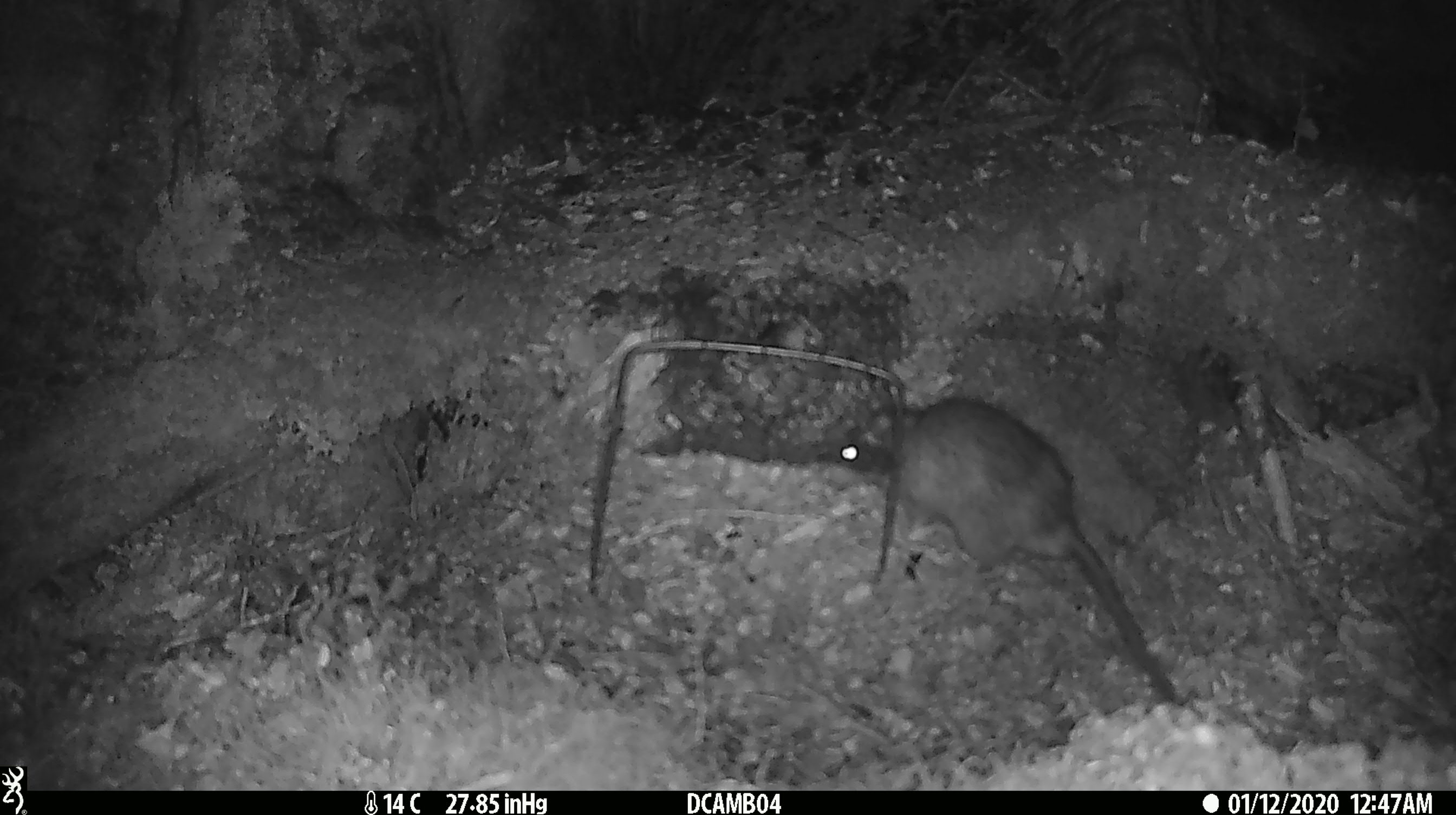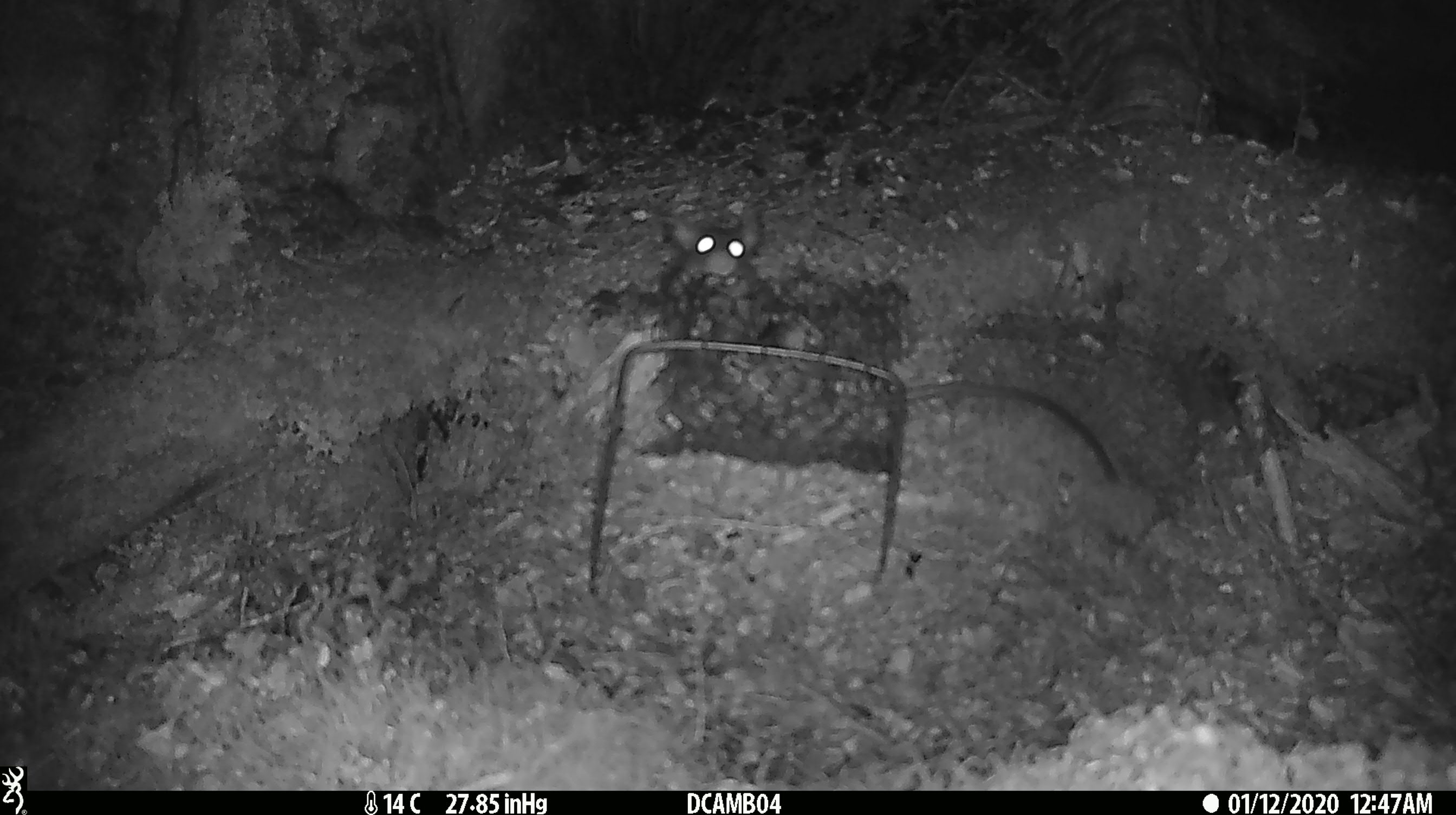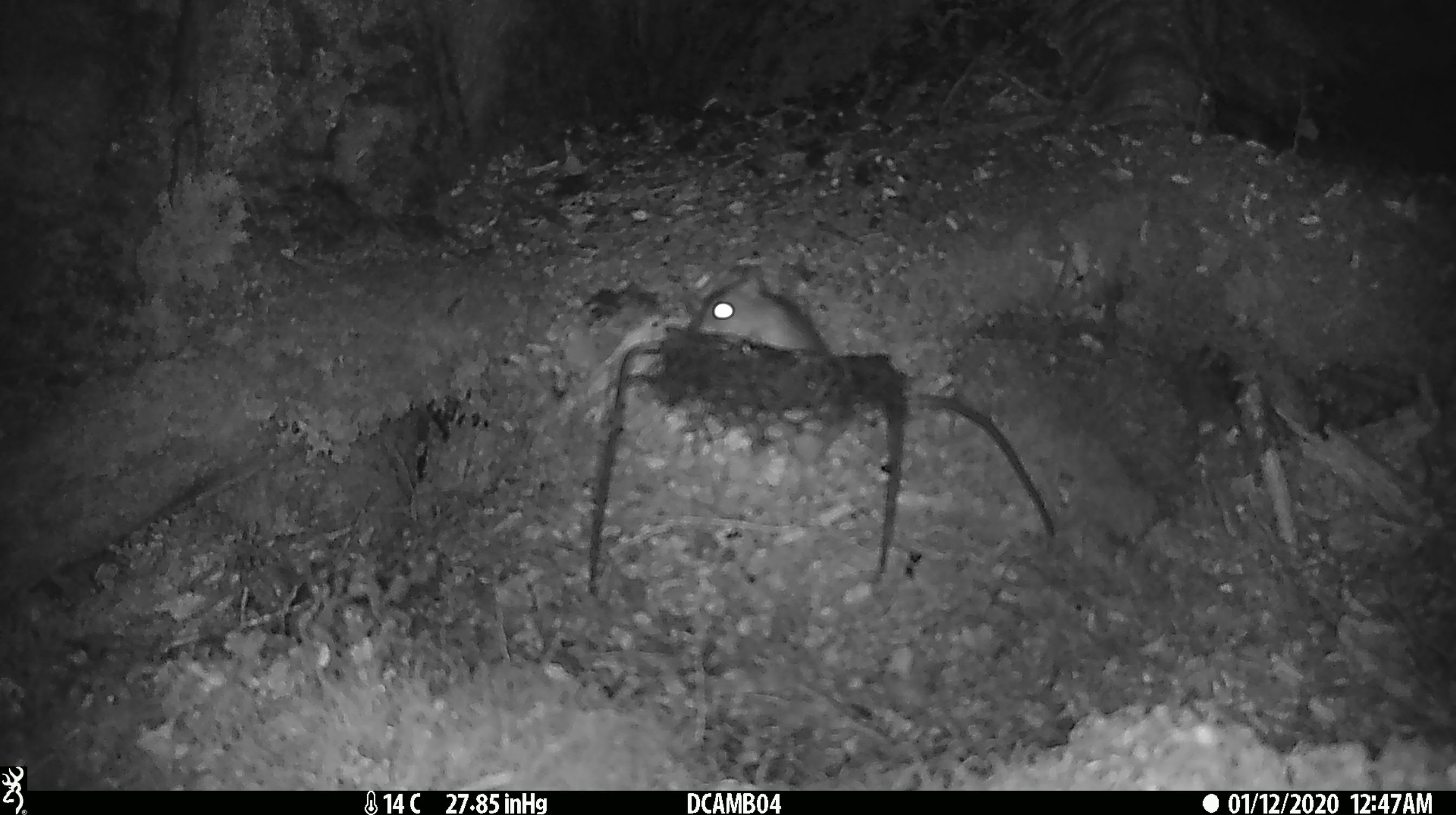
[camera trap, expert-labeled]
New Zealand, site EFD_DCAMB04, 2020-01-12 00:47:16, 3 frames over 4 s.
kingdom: Animalia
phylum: Chordata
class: Mammalia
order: Rodentia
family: Muridae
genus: Rattus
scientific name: Rattus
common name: rat